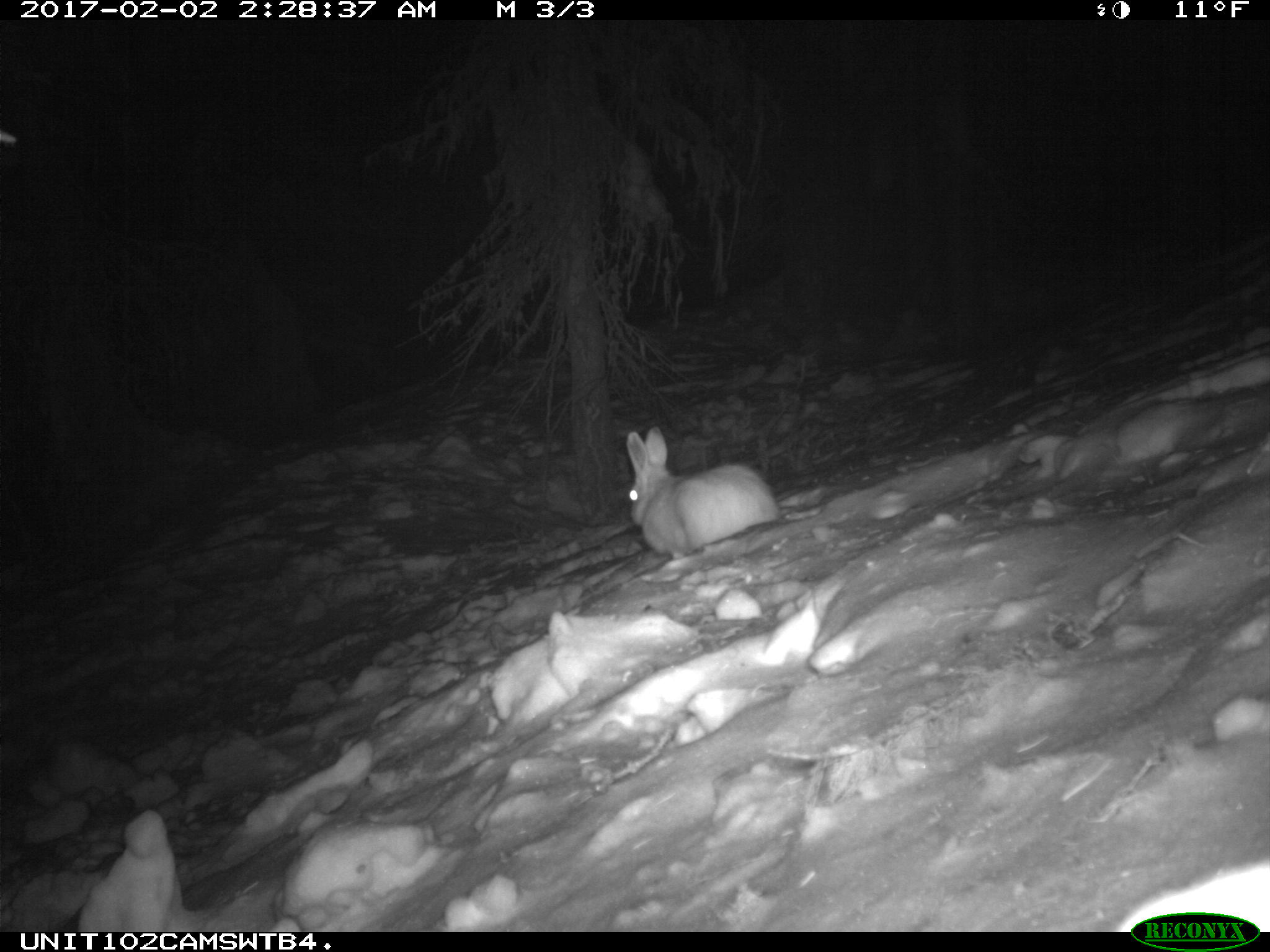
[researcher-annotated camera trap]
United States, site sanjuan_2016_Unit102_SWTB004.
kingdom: Animalia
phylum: Chordata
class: Mammalia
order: Lagomorpha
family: Leporidae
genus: Lepus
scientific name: Lepus americanus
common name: snowshoe hare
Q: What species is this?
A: Lepus americanus (snowshoe hare).